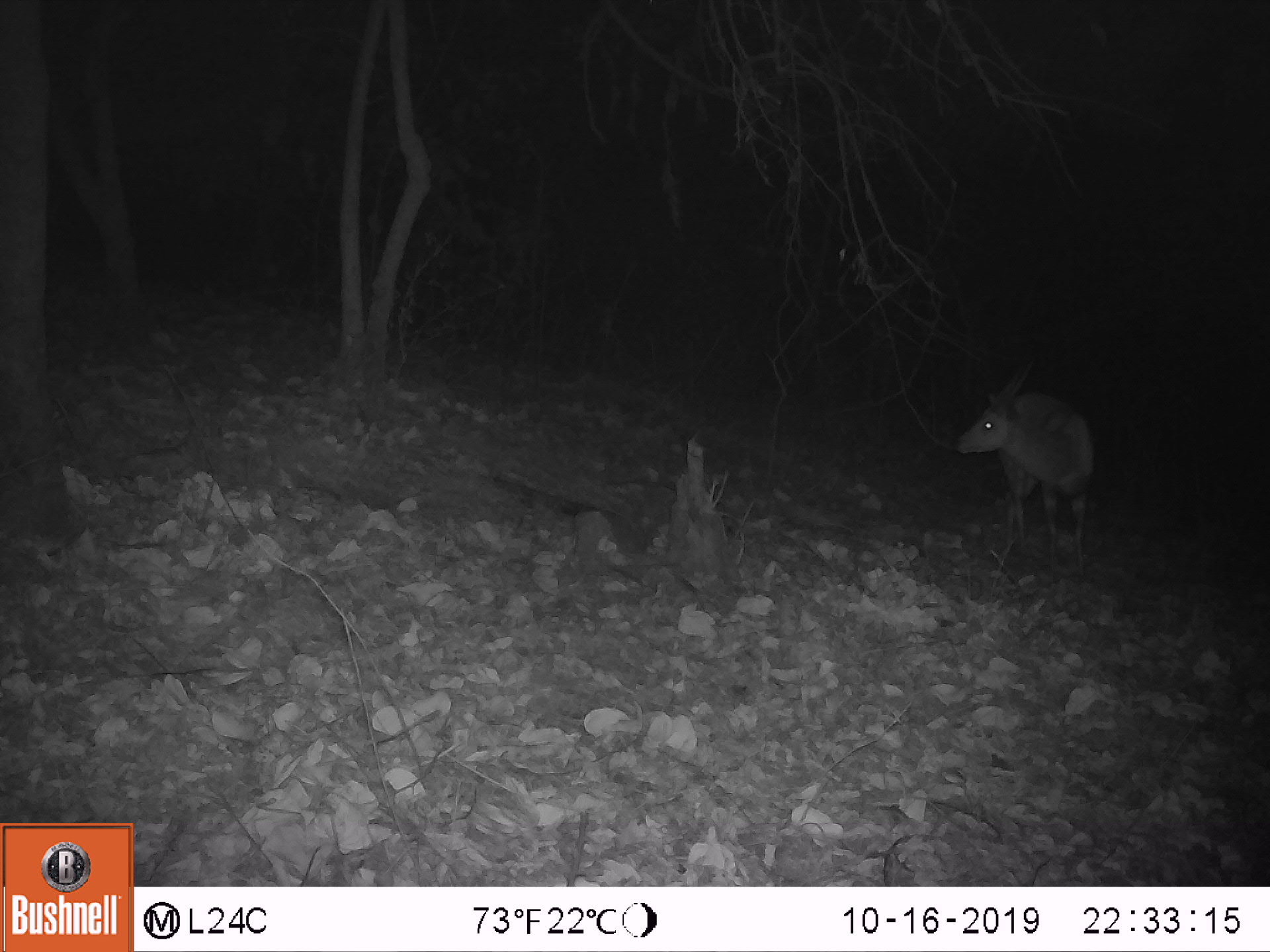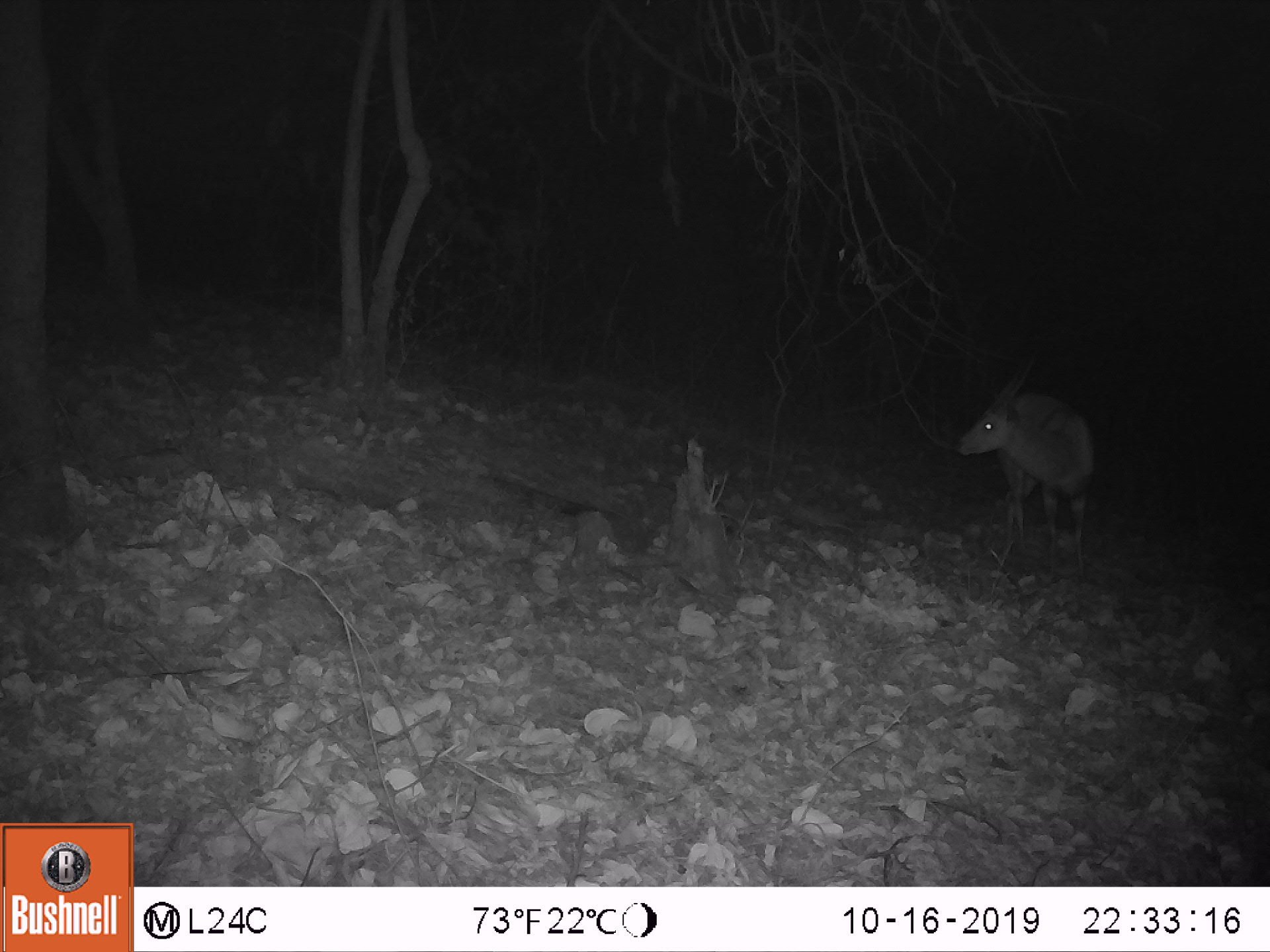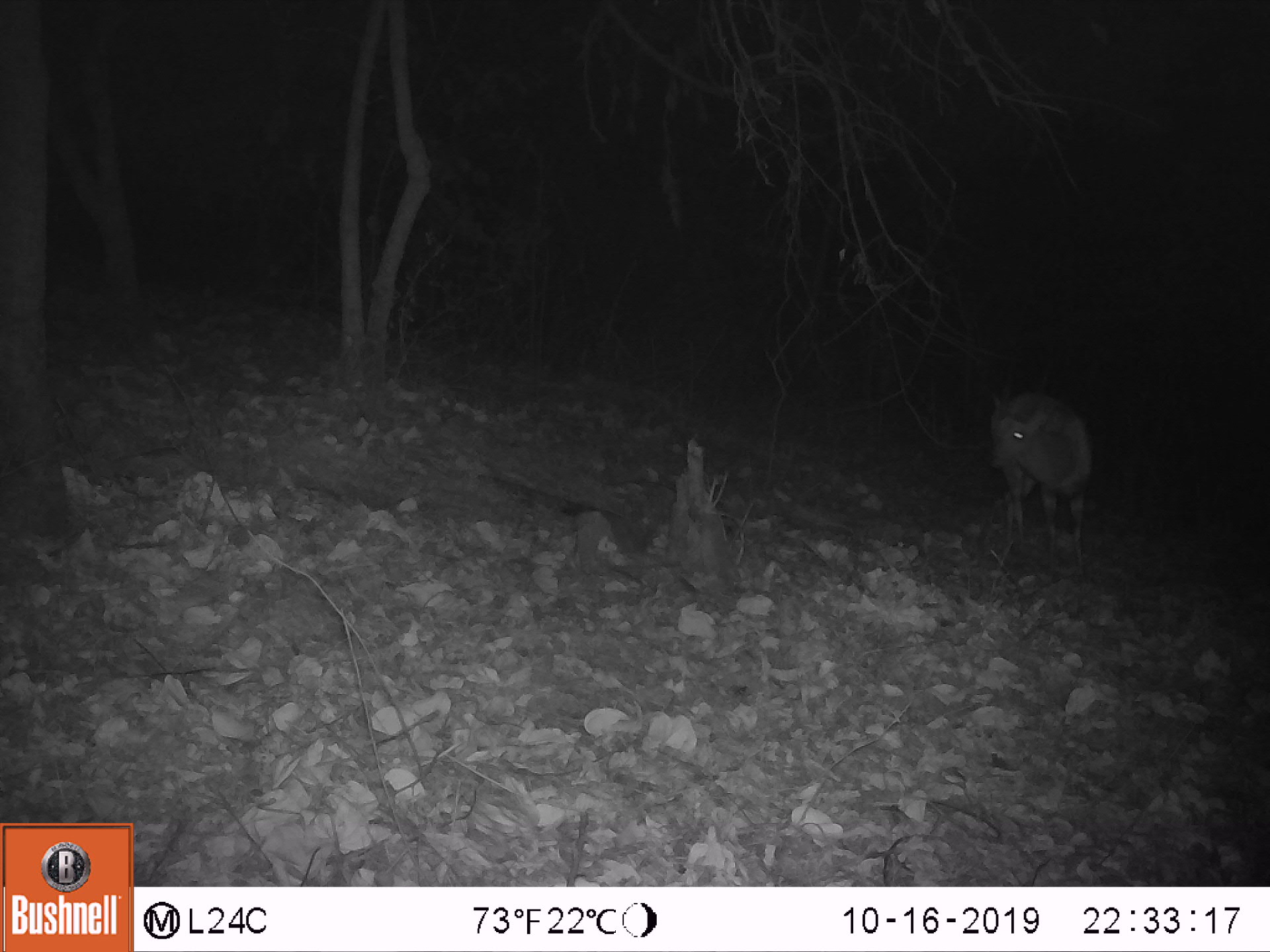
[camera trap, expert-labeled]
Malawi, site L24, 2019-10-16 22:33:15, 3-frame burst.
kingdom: Animalia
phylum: Chordata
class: Mammalia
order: Artiodactyla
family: Bovidae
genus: Tragelaphus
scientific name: Tragelaphus sylvaticus sylvaticus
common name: cape bushbuck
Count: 1.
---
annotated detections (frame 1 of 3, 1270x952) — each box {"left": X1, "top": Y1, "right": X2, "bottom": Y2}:
cape bushbuck: {"left": 952, "top": 365, "right": 1101, "bottom": 576}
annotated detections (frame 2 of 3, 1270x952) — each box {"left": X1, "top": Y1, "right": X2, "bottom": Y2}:
cape bushbuck: {"left": 955, "top": 361, "right": 1105, "bottom": 574}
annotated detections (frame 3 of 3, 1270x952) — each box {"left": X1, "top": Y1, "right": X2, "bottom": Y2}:
cape bushbuck: {"left": 976, "top": 374, "right": 1092, "bottom": 565}